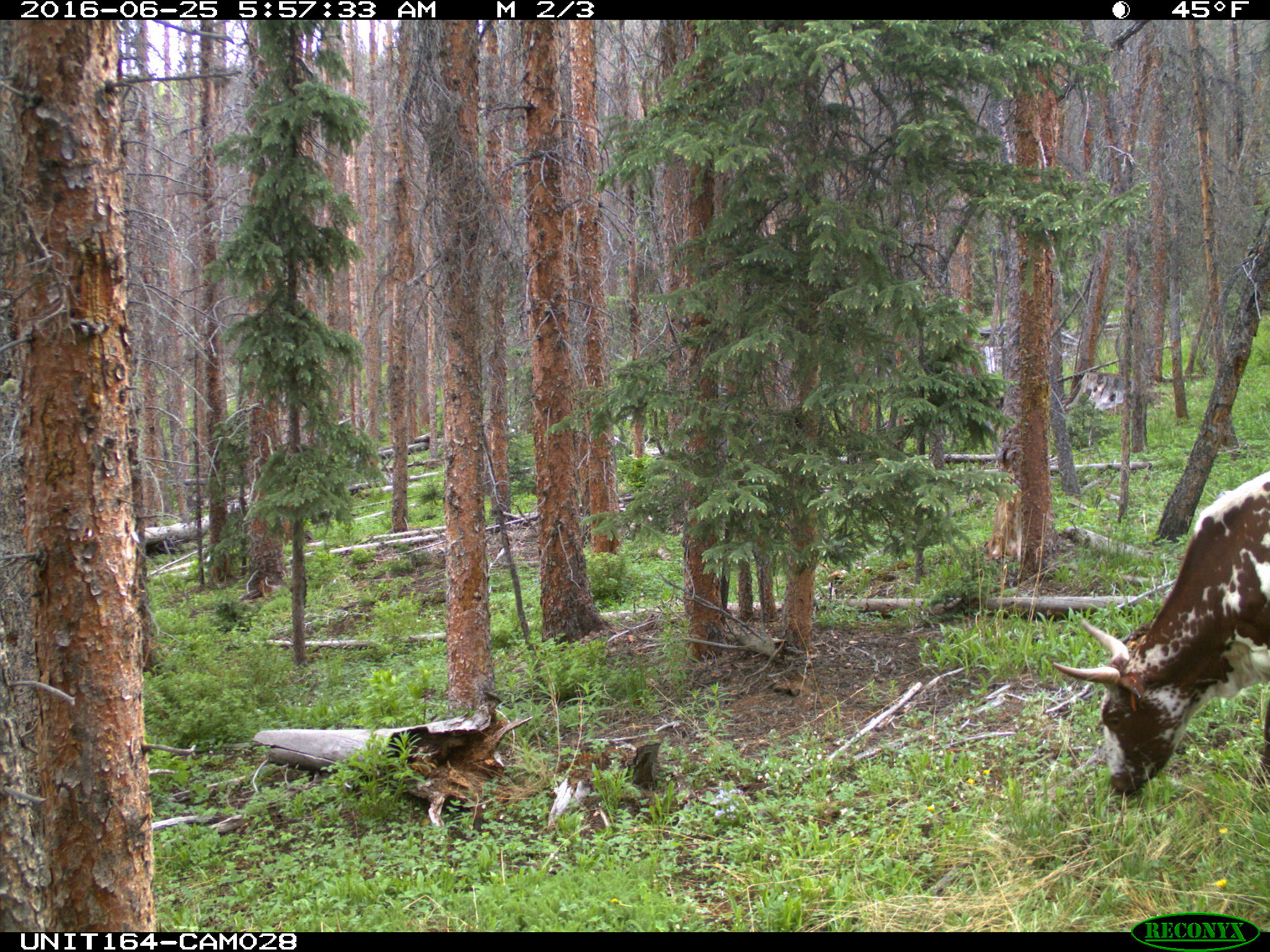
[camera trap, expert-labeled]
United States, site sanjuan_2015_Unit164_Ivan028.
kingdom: Animalia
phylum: Chordata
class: Mammalia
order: Artiodactyla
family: Bovidae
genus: Bos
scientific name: Bos taurus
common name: domestic cow